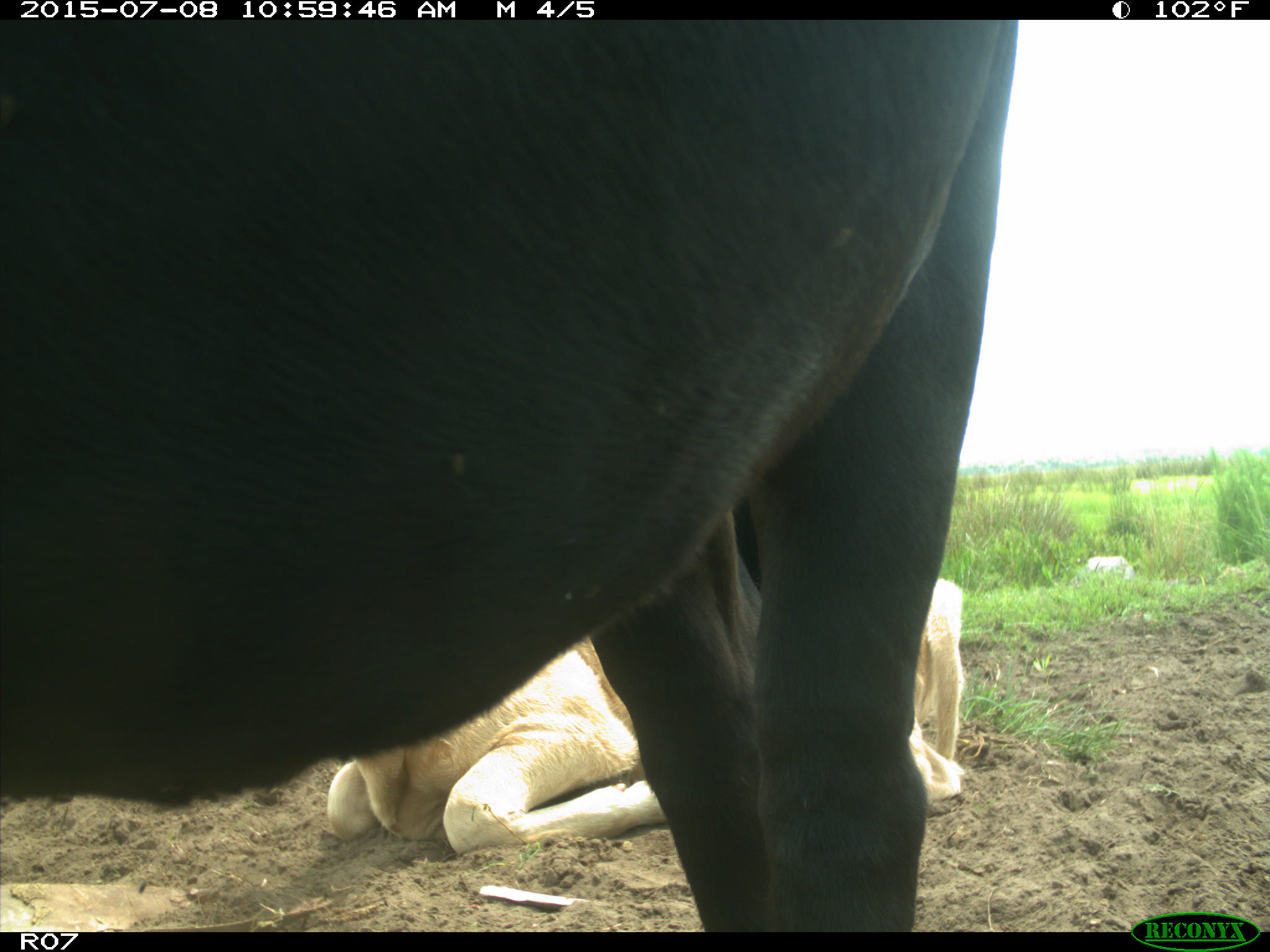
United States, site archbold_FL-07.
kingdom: Animalia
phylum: Chordata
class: Mammalia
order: Artiodactyla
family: Bovidae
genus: Bos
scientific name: Bos taurus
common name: domestic cow